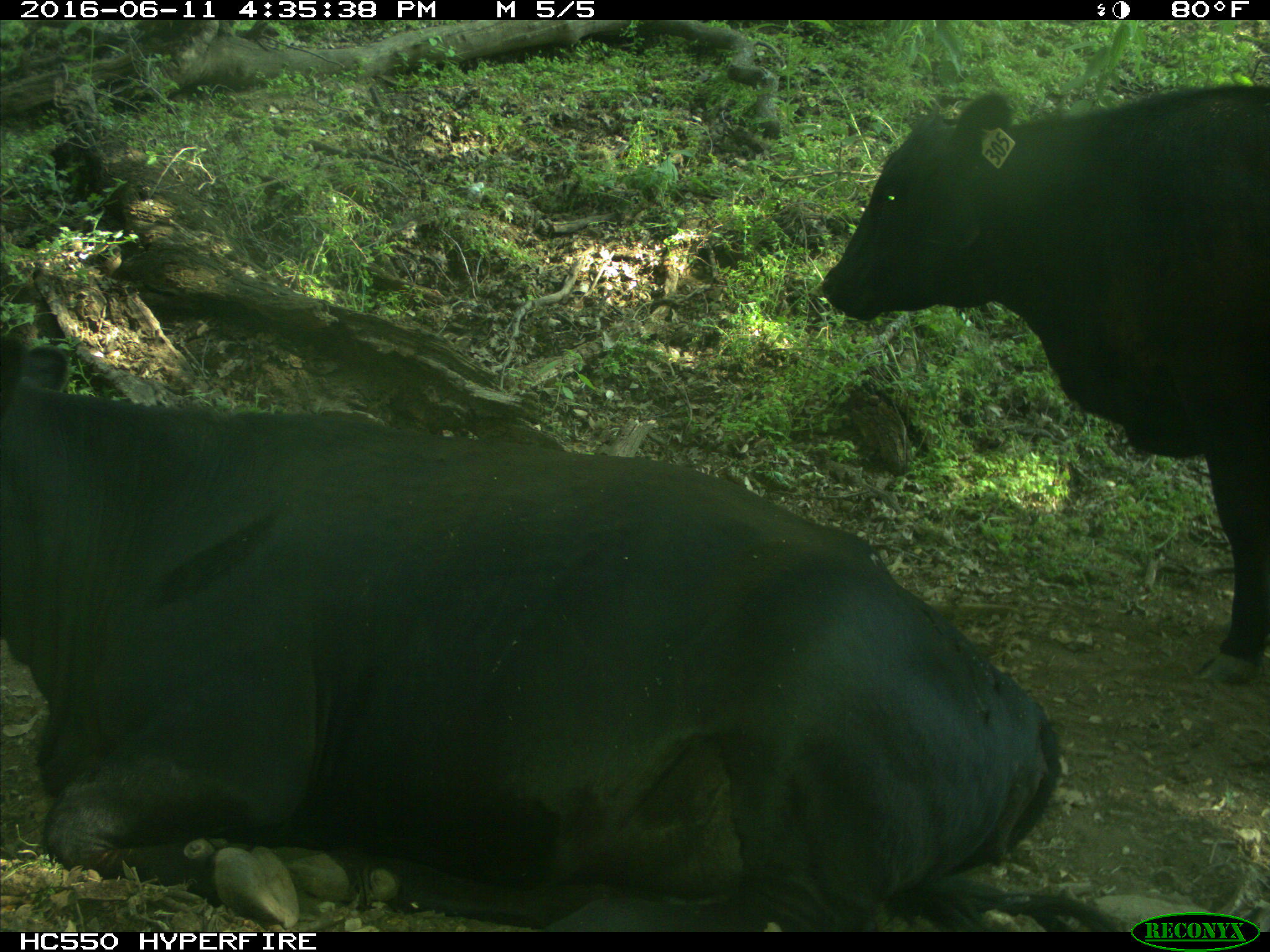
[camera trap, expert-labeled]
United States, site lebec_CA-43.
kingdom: Animalia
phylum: Chordata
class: Mammalia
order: Artiodactyla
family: Bovidae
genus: Bos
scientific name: Bos taurus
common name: domestic cow